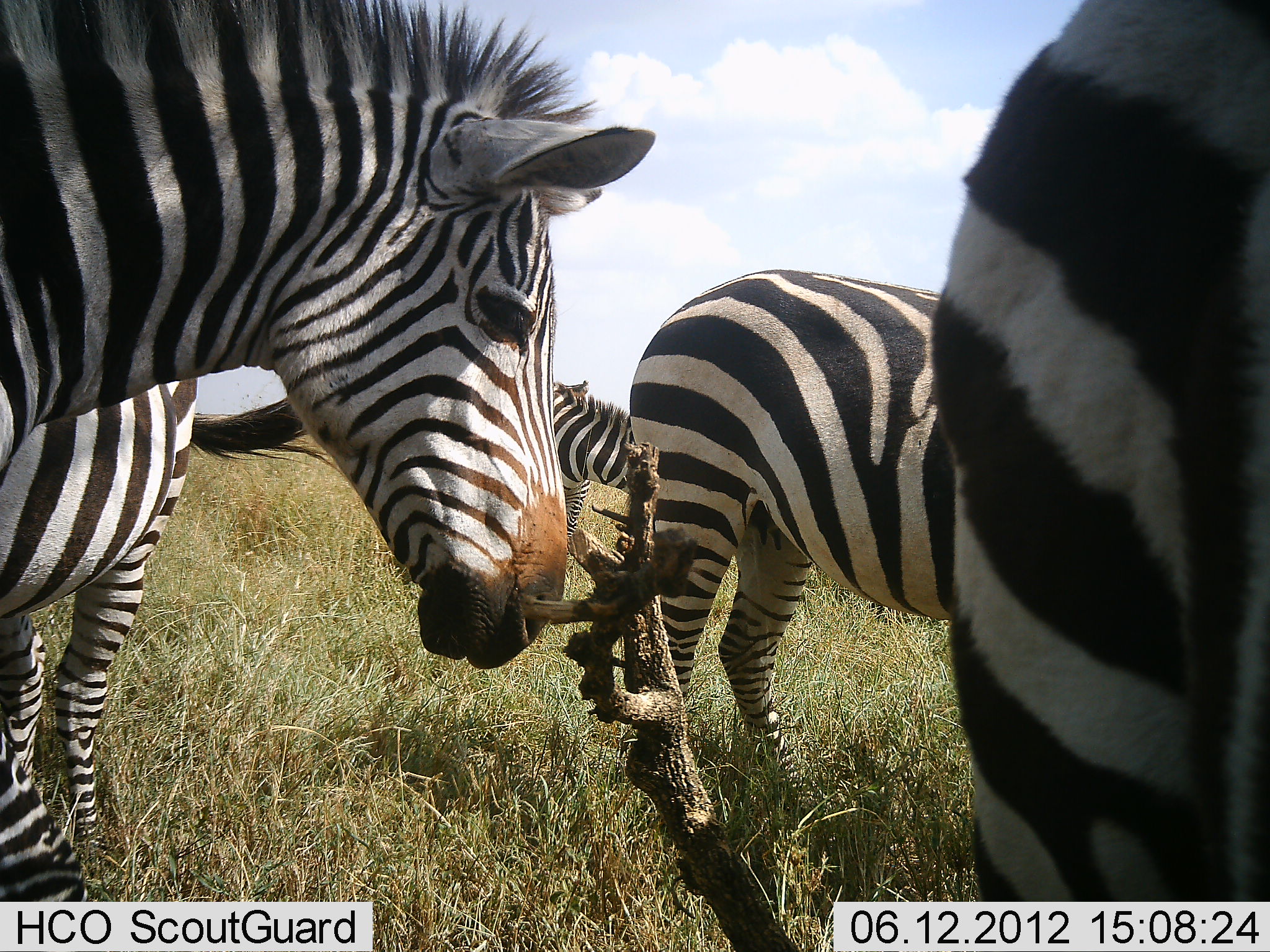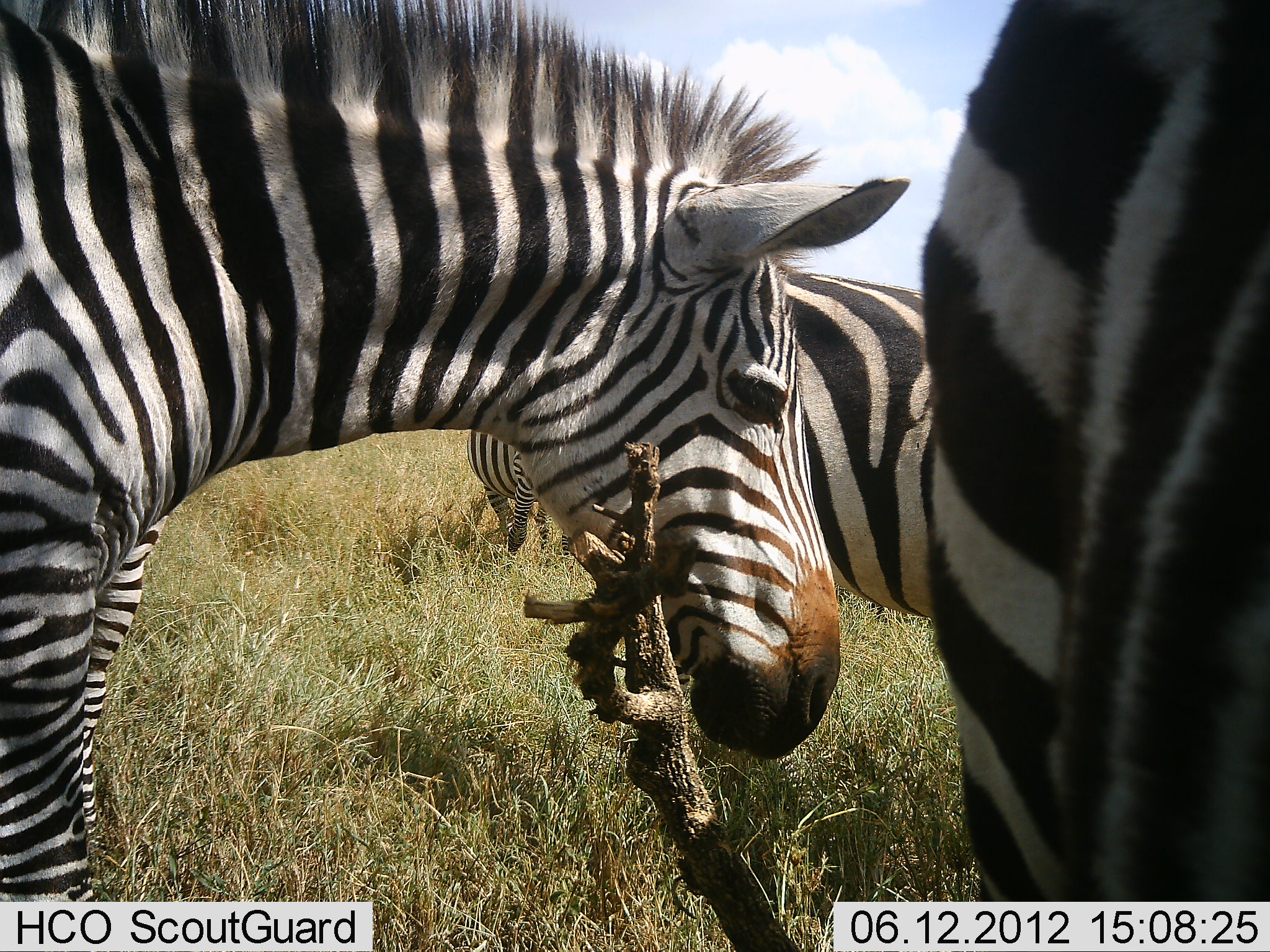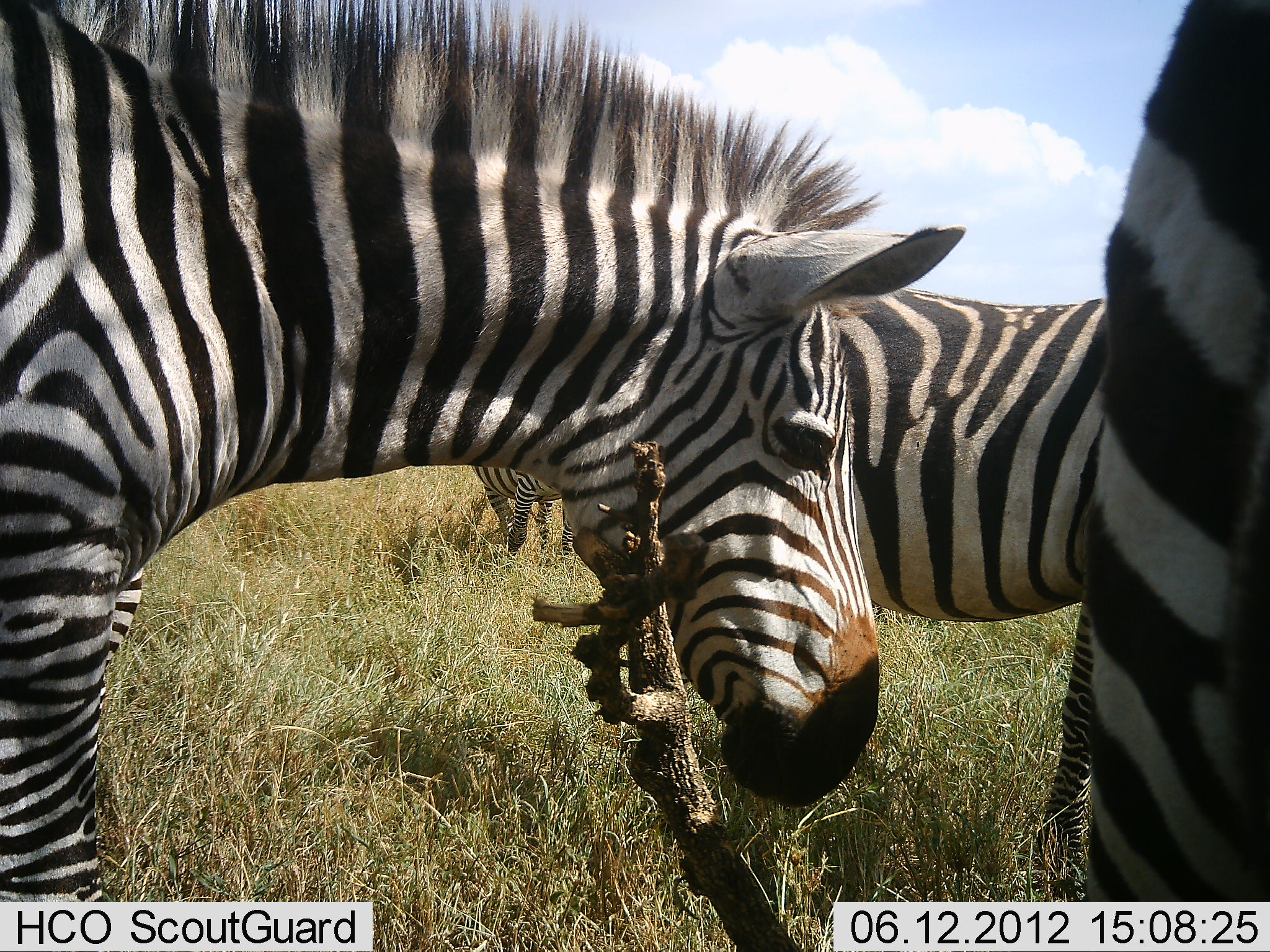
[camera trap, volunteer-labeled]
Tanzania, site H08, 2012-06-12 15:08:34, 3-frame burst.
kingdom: Animalia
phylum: Chordata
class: Mammalia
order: Perissodactyla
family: Equidae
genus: Equus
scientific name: Equus quagga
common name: plains zebra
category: zebra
Zebra (plains zebra) (Equus quagga), count 4. Behavior (volunteer vote fractions): standing 90%, resting 0%, moving 30%, interacting 20%. Young present (vote fraction): 0%. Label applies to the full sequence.